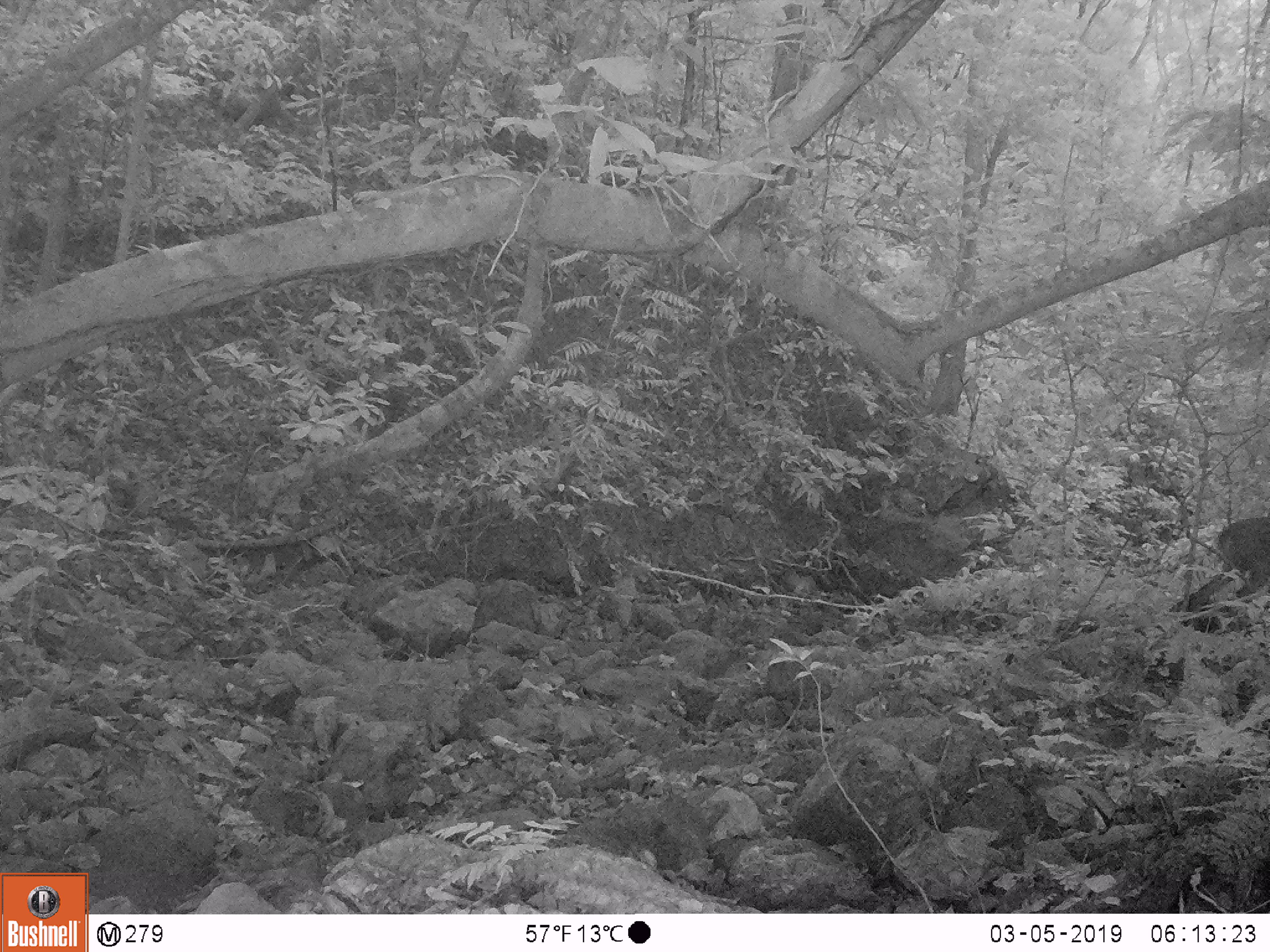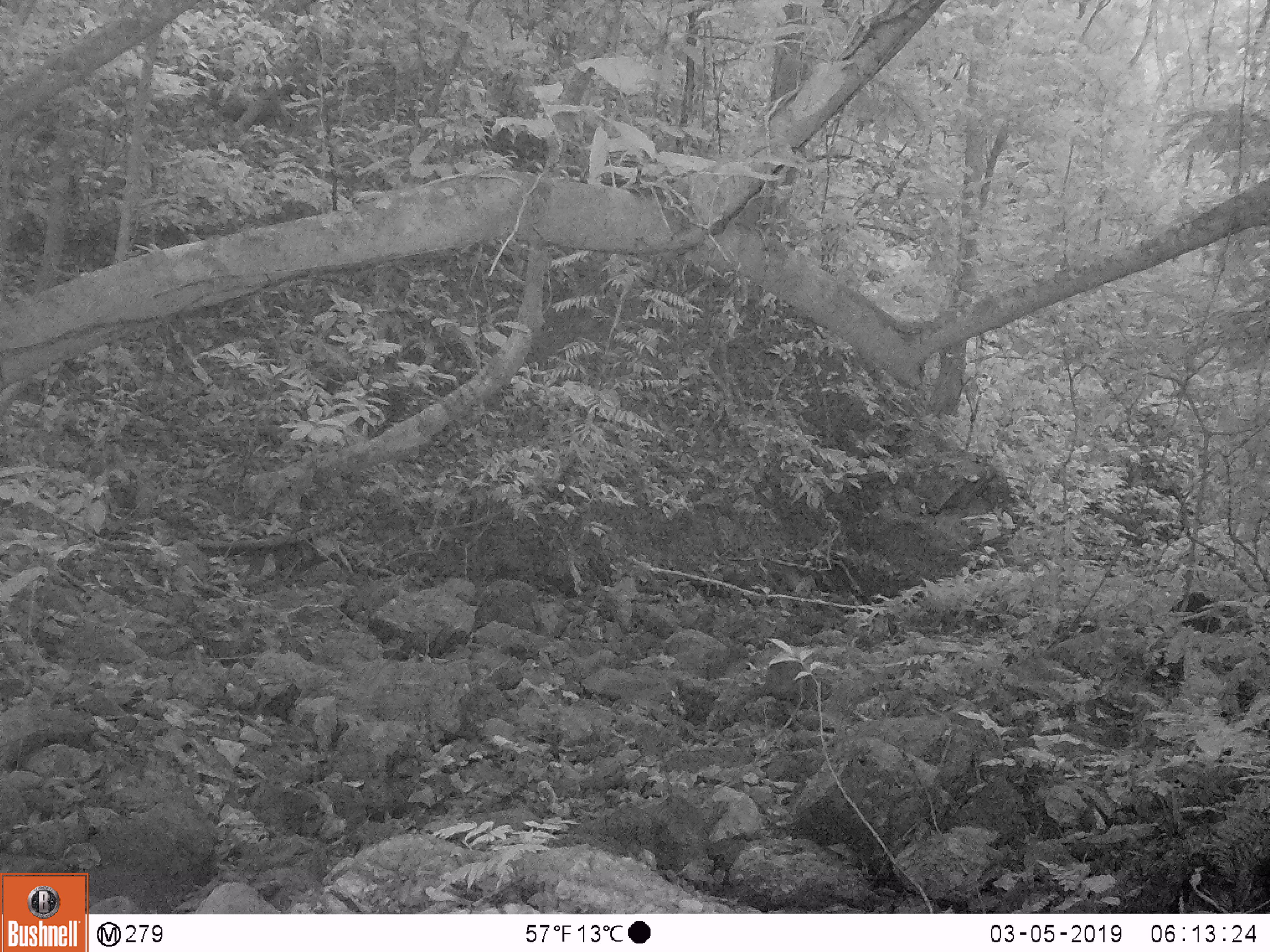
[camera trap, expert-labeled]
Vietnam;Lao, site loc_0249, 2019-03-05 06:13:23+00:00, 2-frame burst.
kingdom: Animalia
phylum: Chordata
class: Mammalia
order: Artiodactyla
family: Cervidae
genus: Muntiacus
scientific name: Muntiacus vuquangensis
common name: large-antlered muntjac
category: large antlered muntjac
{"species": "large antlered muntjac (large-antlered muntjac) (Muntiacus vuquangensis)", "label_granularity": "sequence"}